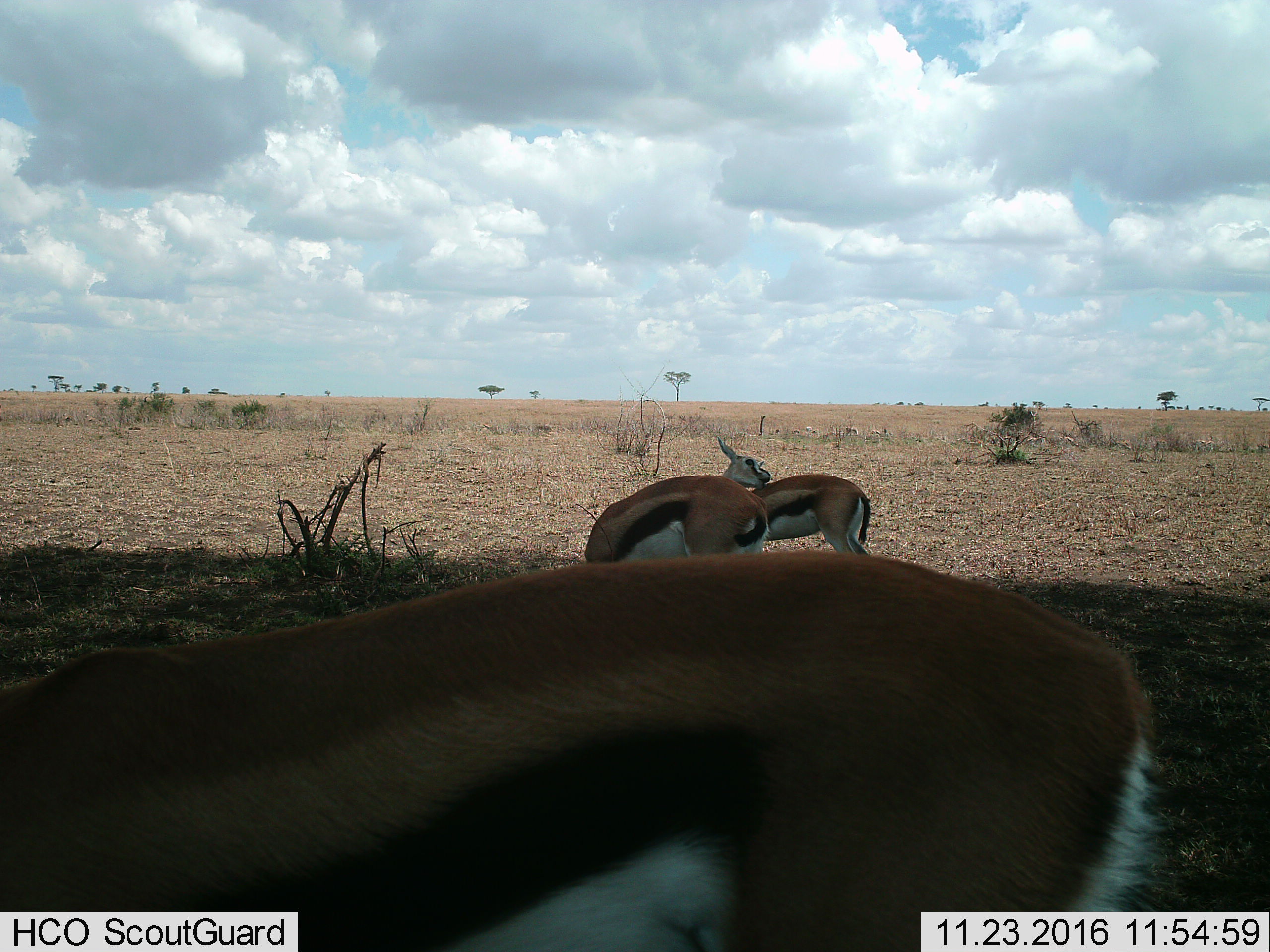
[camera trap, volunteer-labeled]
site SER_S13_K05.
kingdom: Animalia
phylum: Chordata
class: Mammalia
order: Artiodactyla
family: Bovidae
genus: Eudorcas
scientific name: Eudorcas thomsonii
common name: thomson's gazelle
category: gazellethomsons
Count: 3.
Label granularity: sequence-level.